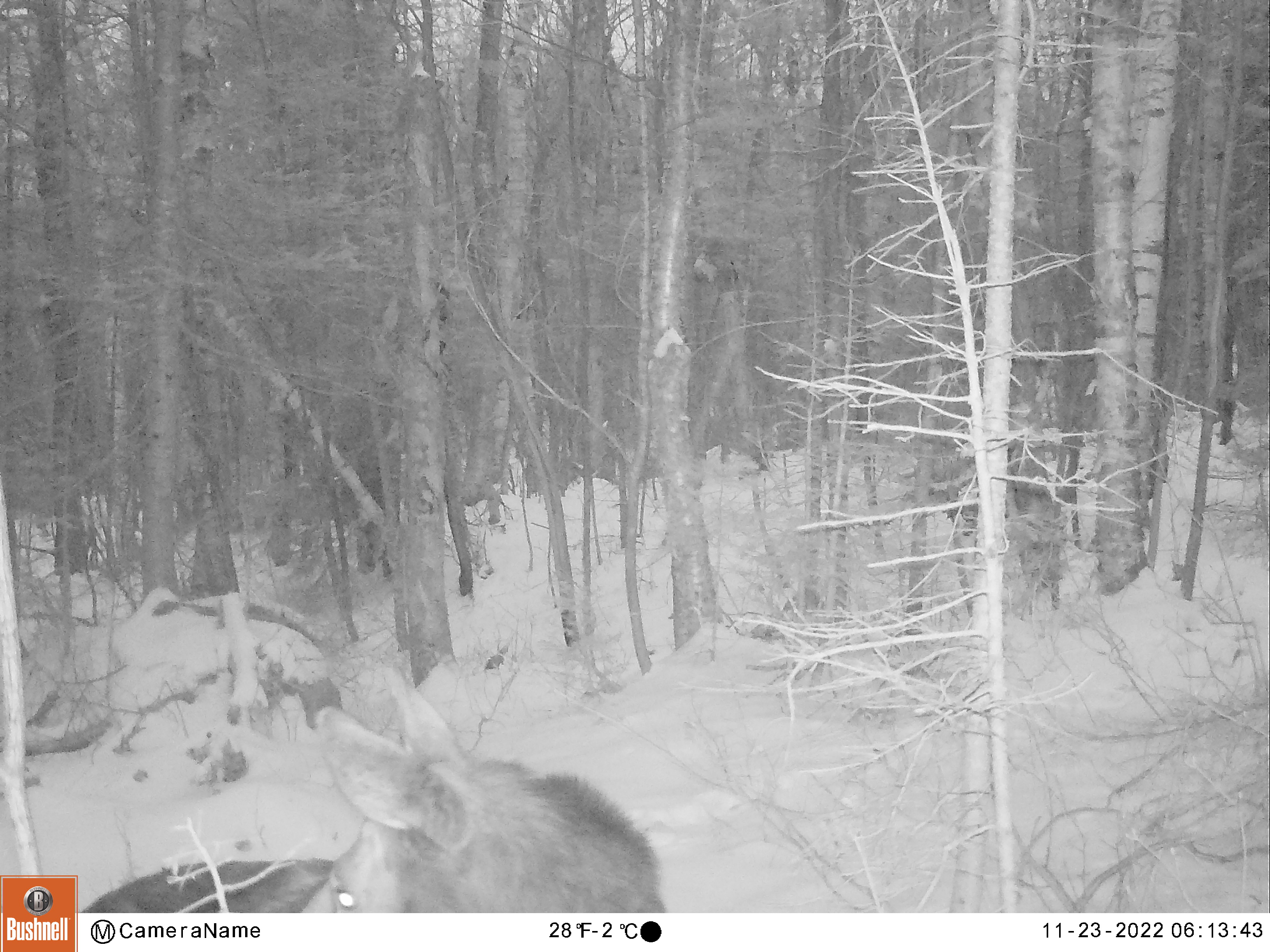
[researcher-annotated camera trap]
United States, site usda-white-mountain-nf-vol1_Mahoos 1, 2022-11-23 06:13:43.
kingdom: Animalia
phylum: Chordata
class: Mammalia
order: Artiodactyla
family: Cervidae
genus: Alces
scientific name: Alces alces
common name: moose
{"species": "moose (Alces alces)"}